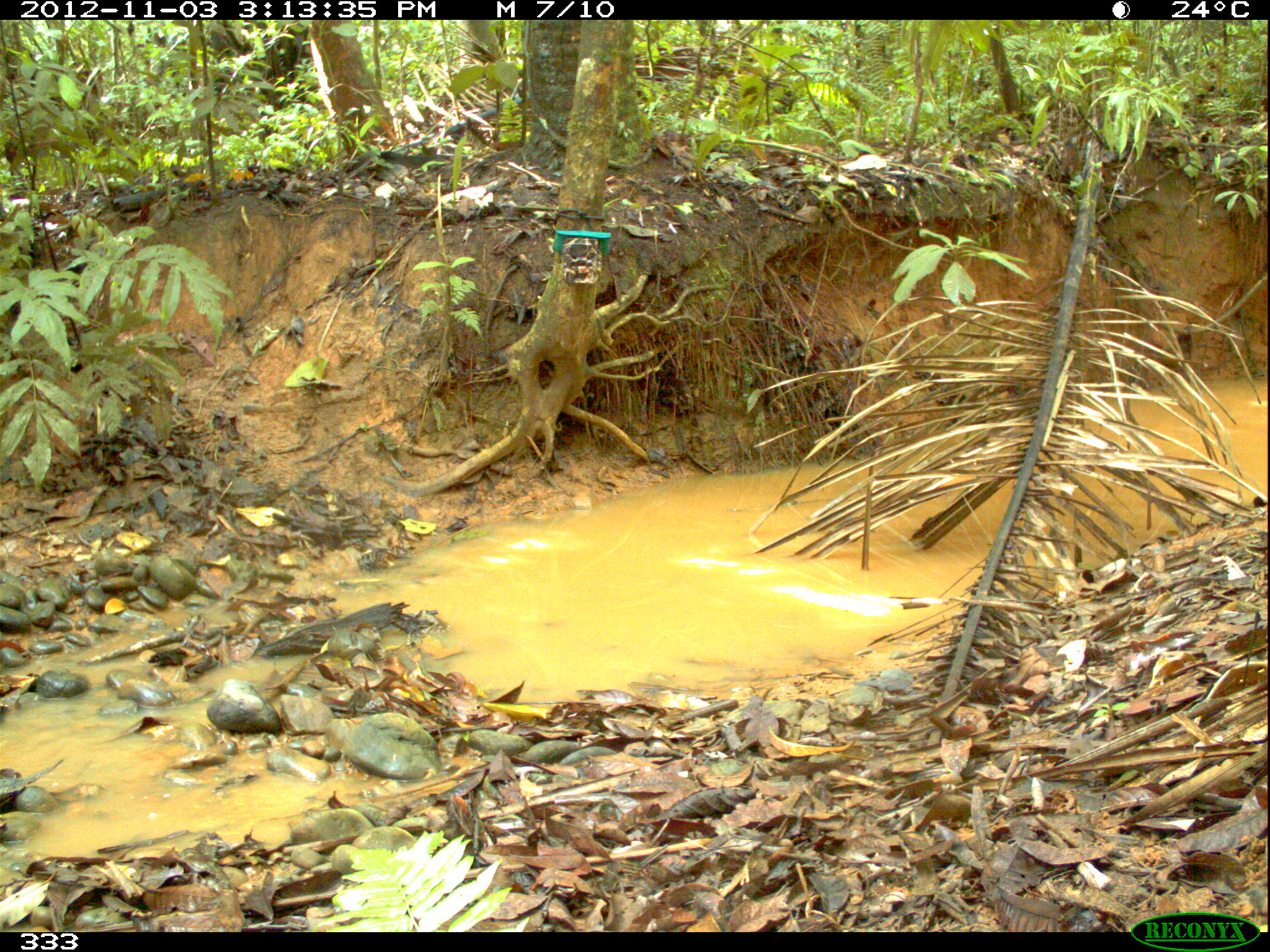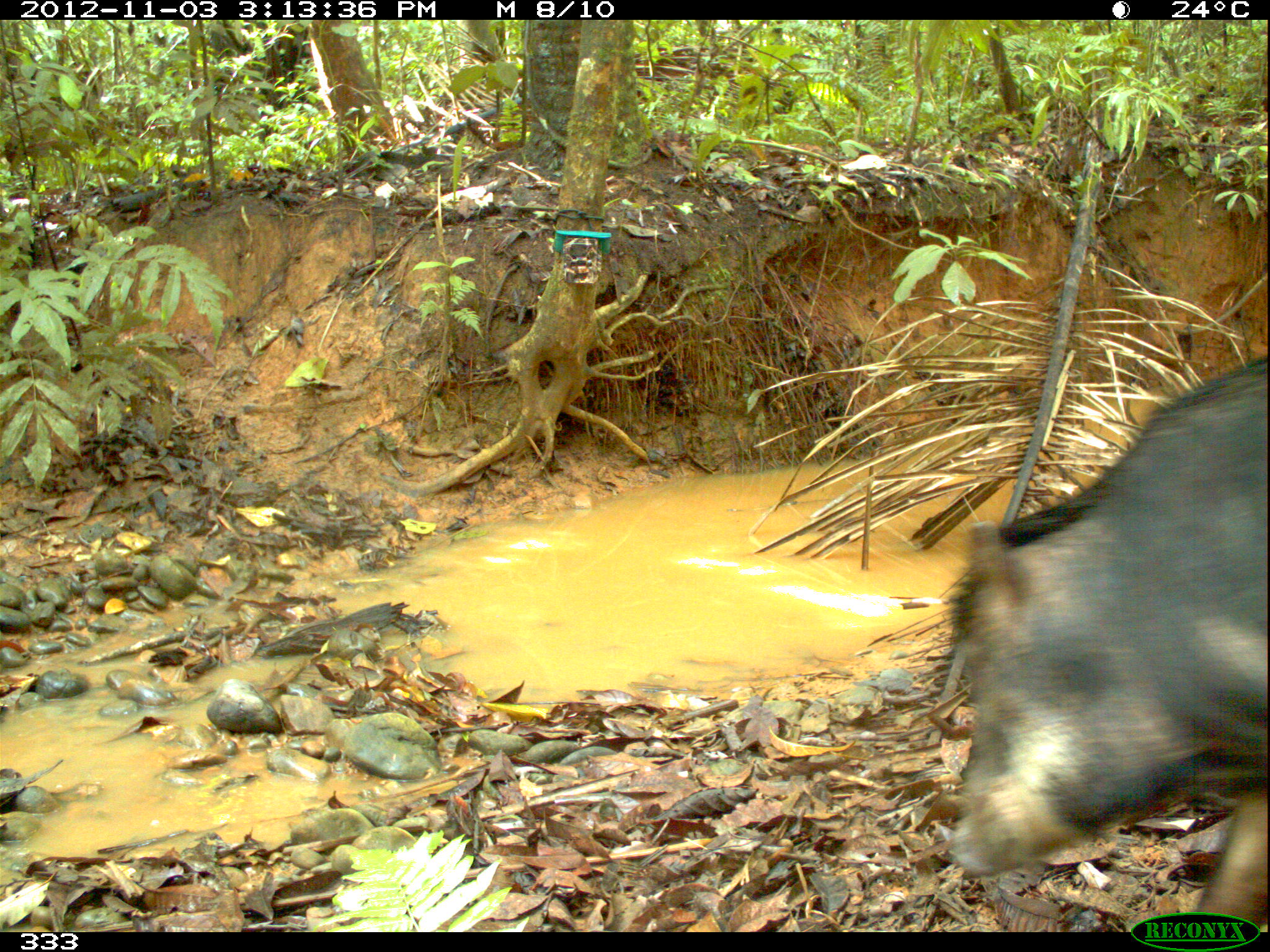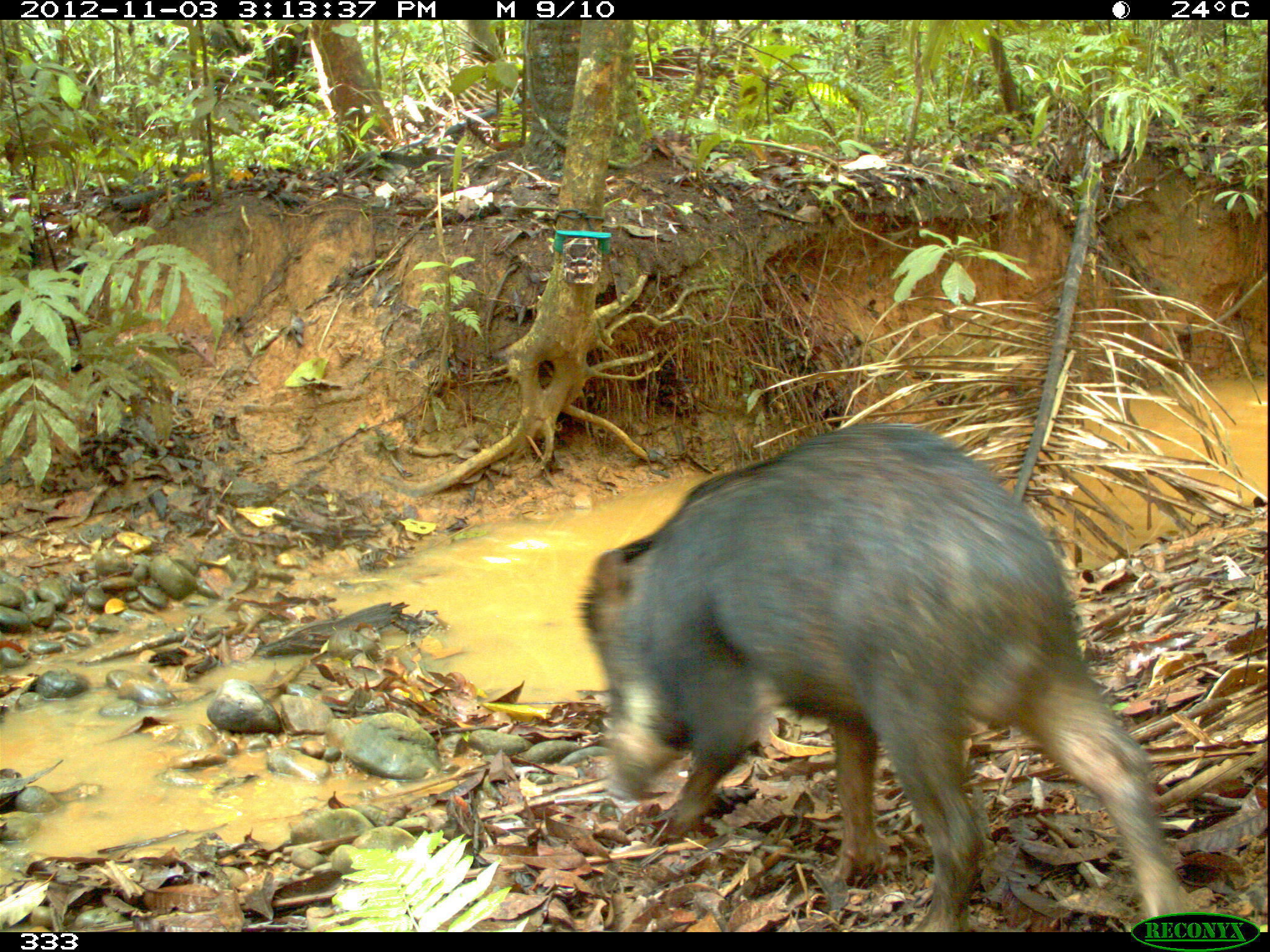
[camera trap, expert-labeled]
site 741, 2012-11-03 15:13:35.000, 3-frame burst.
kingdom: Animalia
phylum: Chordata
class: Mammalia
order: Artiodactyla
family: Tayassuidae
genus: Tayassu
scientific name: Tayassu pecari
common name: white-lipped peccary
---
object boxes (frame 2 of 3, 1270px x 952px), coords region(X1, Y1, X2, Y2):
tayassu pecari: region(946, 353, 1268, 928)